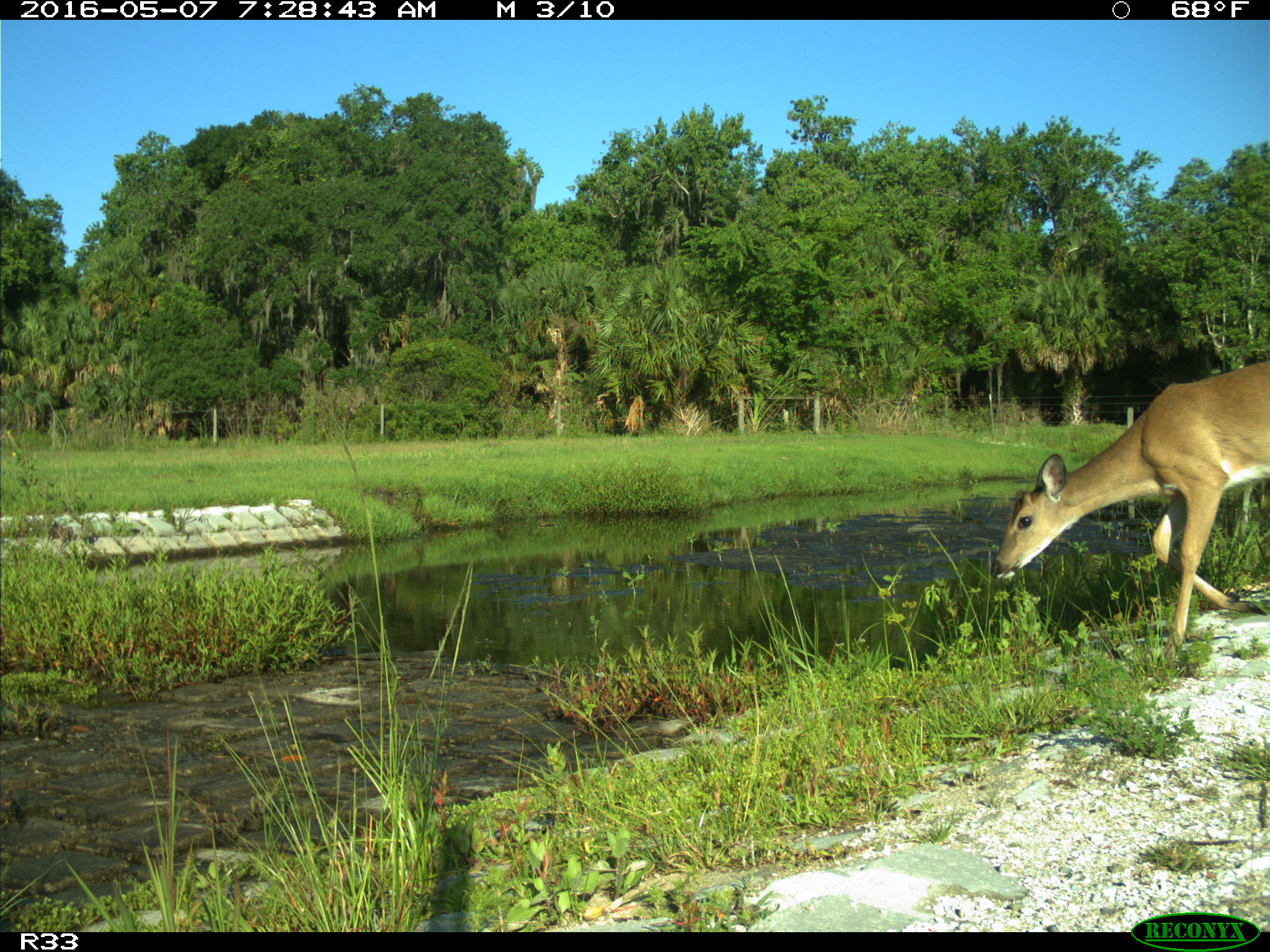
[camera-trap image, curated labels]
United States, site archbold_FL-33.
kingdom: Animalia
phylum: Chordata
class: Mammalia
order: Artiodactyla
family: Cervidae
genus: Odocoileus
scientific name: Odocoileus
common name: deer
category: unidentified deer